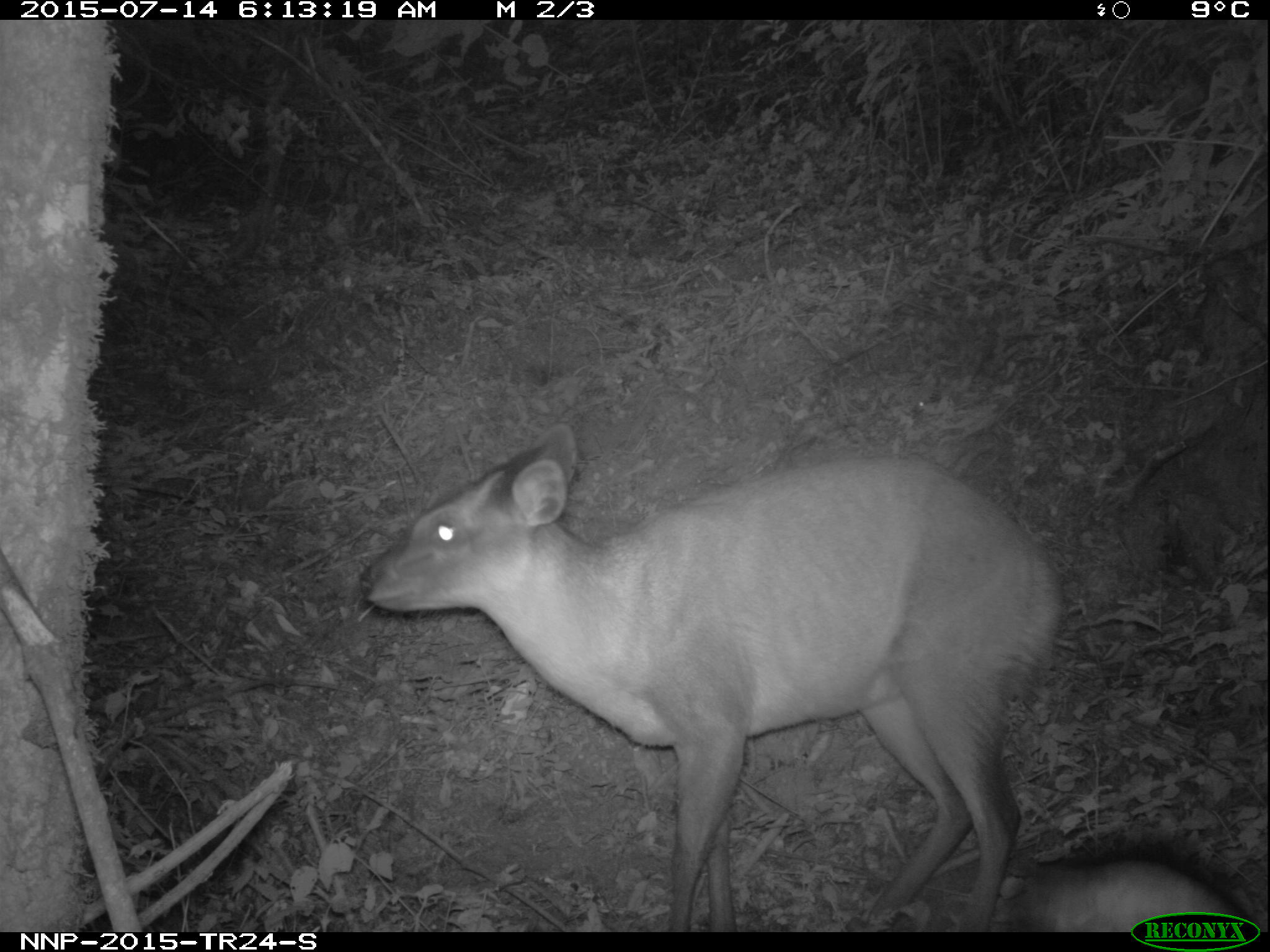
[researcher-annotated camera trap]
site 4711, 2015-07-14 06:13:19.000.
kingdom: Animalia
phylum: Chordata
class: Mammalia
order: Artiodactyla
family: Bovidae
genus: Cephalophus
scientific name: Cephalophus nigrifrons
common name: black-fronted duiker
Cephalophus nigrifrons (black-fronted duiker), count 1.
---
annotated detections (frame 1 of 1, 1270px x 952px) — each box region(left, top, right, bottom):
cephalophus nigrifrons: region(355, 421, 1070, 932); region(1109, 386, 1266, 591); region(998, 827, 1249, 930)